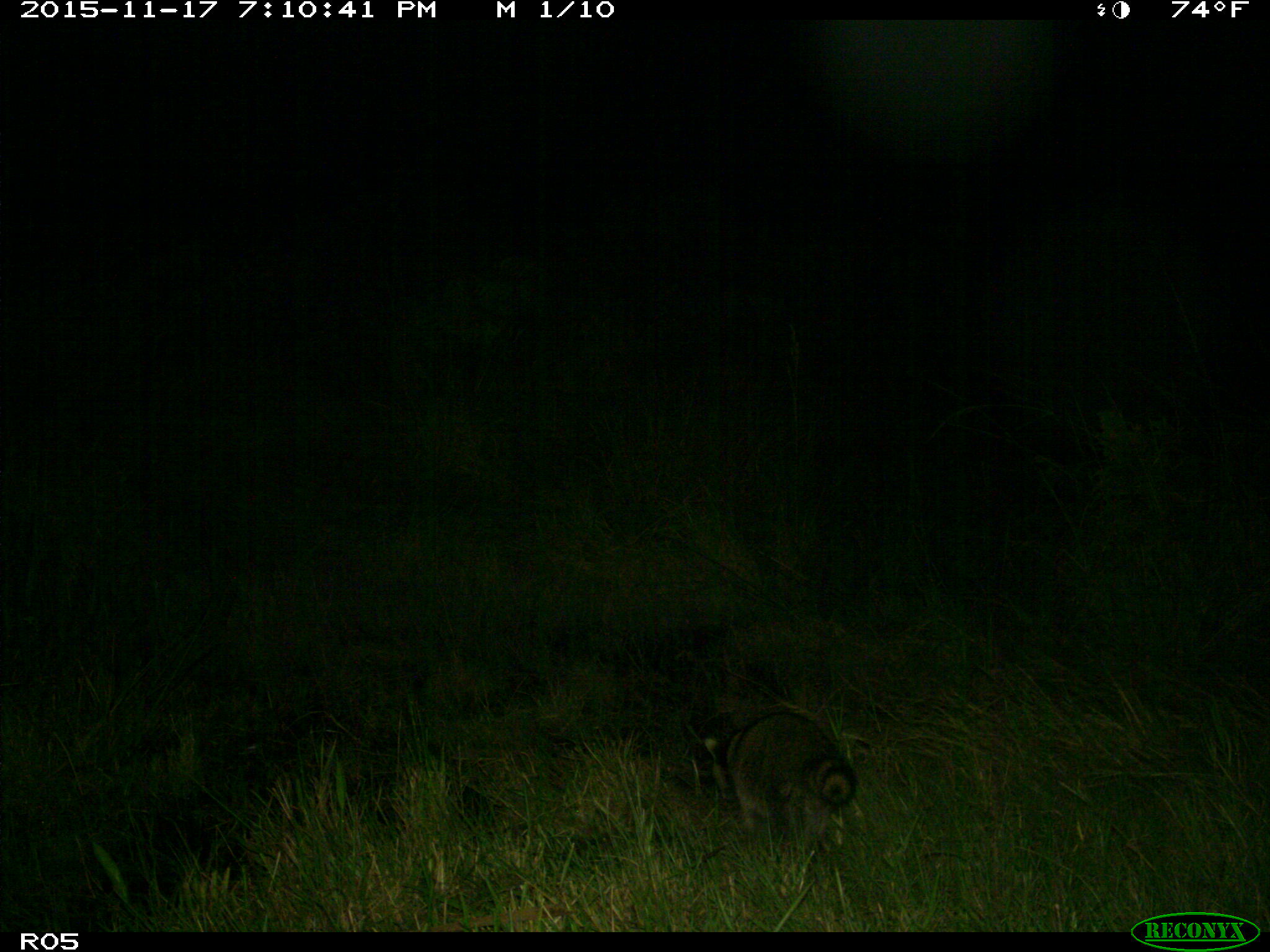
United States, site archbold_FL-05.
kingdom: Animalia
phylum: Chordata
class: Mammalia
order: Carnivora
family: Procyonidae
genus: Procyon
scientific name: Procyon lotor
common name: common raccoon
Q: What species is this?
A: Procyon lotor (common raccoon).